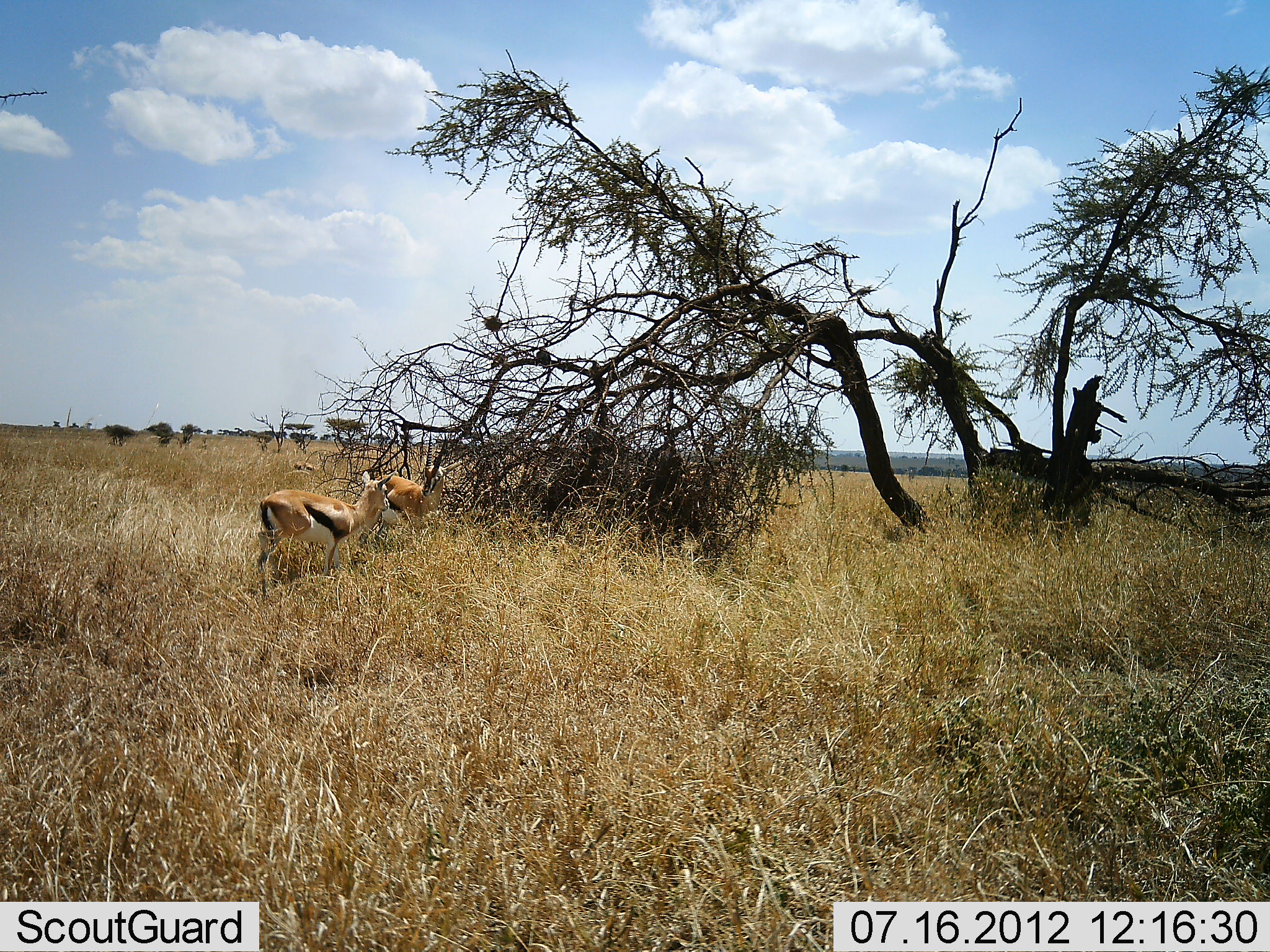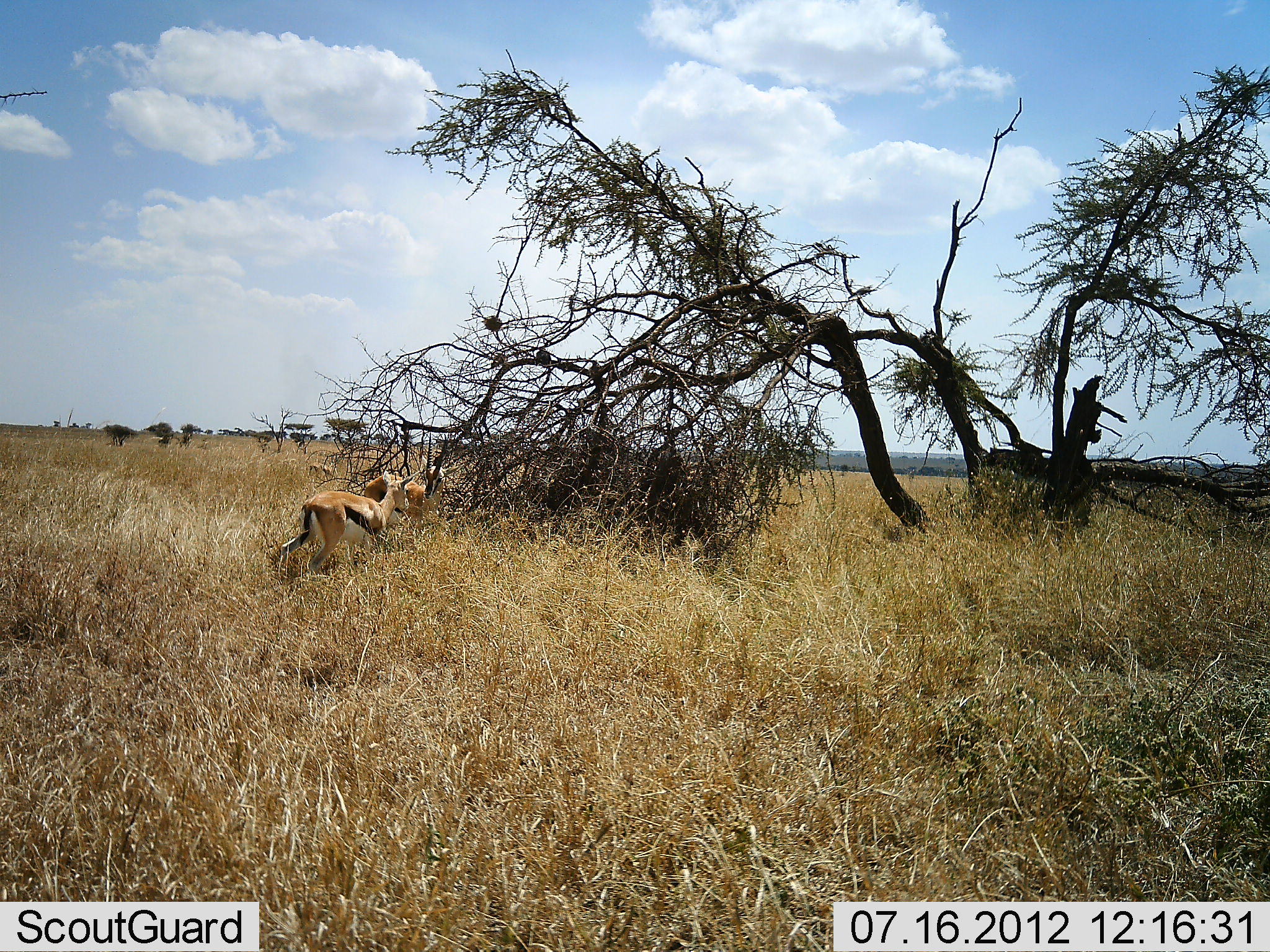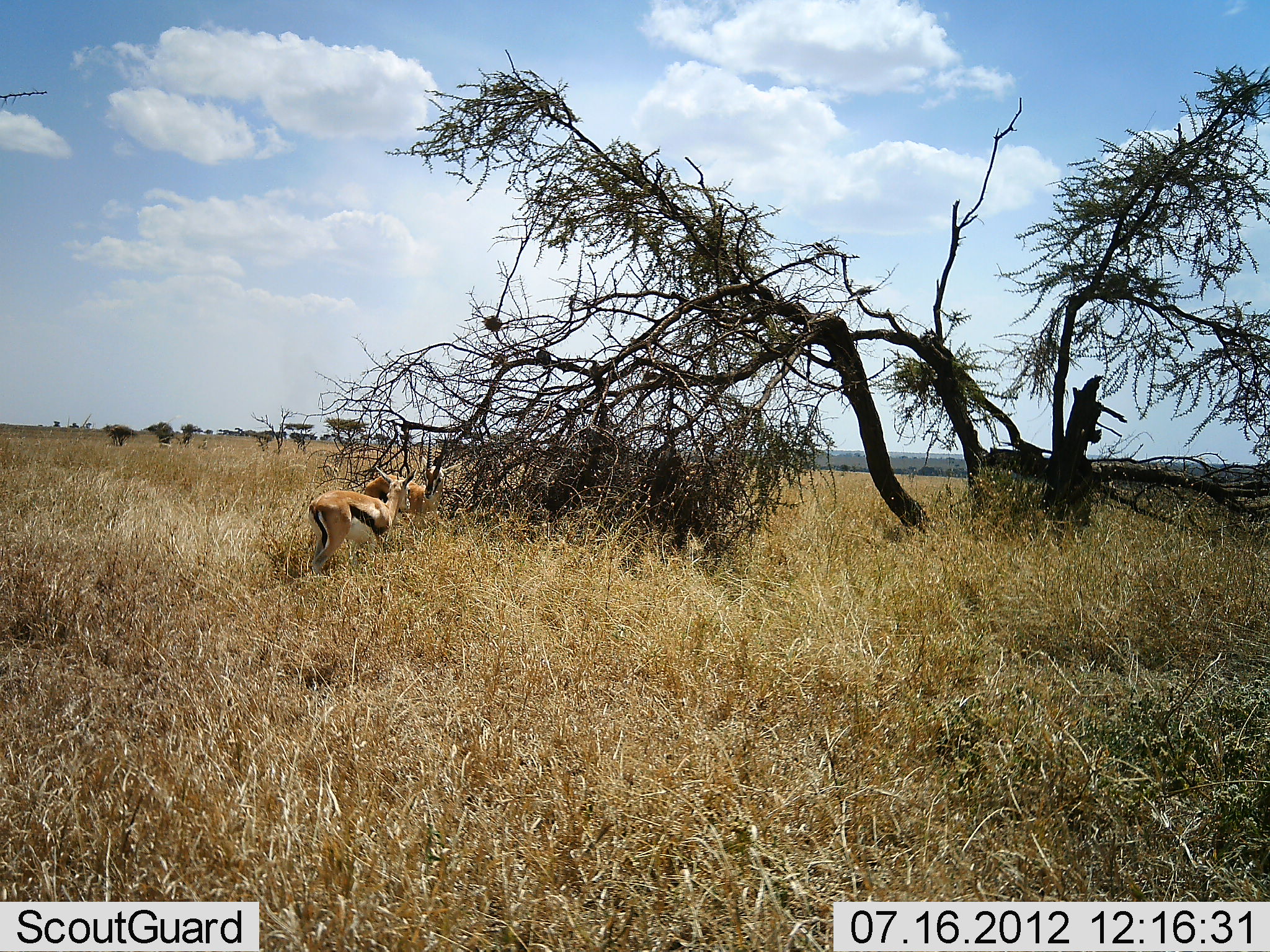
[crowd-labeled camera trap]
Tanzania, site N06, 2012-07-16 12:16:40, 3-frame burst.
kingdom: Animalia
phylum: Chordata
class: Mammalia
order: Artiodactyla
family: Bovidae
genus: Eudorcas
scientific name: Eudorcas thomsonii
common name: thomson's gazelle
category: gazellethomsons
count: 2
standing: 40%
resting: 20%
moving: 90%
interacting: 0%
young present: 0%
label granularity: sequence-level